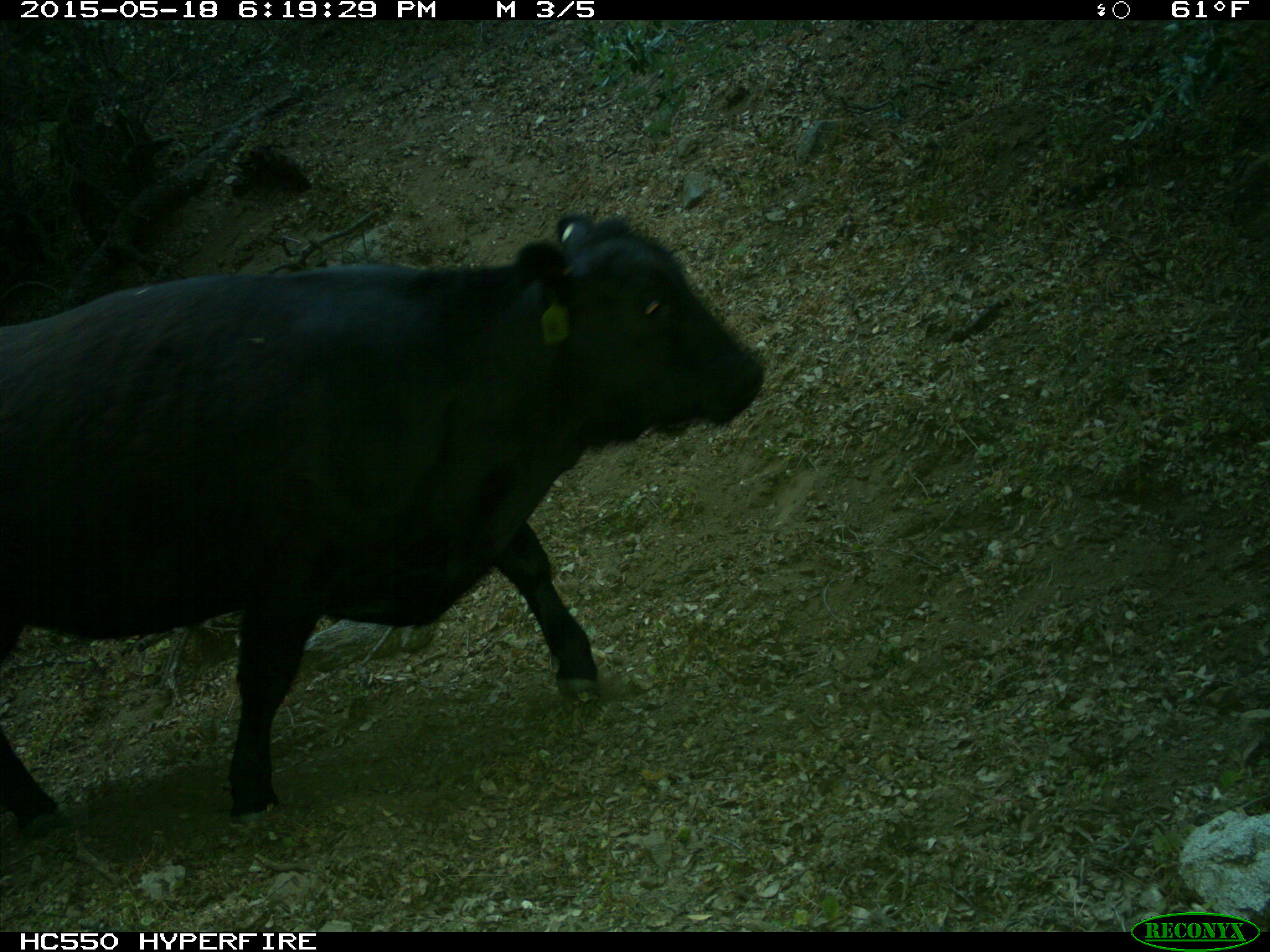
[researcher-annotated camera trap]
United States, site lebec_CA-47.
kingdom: Animalia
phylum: Chordata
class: Mammalia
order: Artiodactyla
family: Bovidae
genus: Bos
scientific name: Bos taurus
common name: domestic cow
Bos taurus (domestic cow).